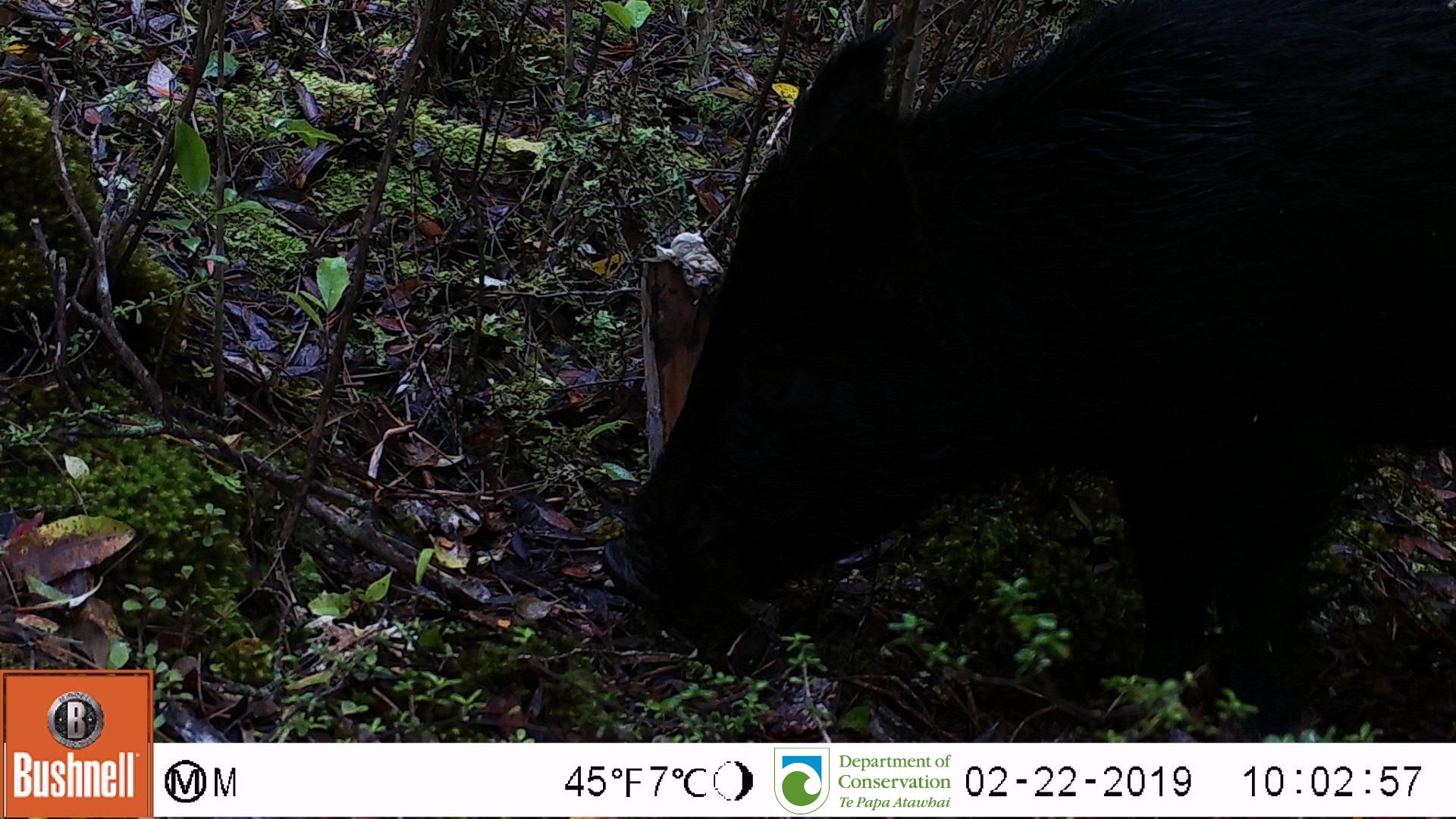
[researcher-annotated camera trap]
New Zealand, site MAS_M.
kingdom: Animalia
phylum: Chordata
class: Mammalia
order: Artiodactyla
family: Suidae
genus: Sus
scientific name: Sus scrofa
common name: pig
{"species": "pig (Sus scrofa)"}